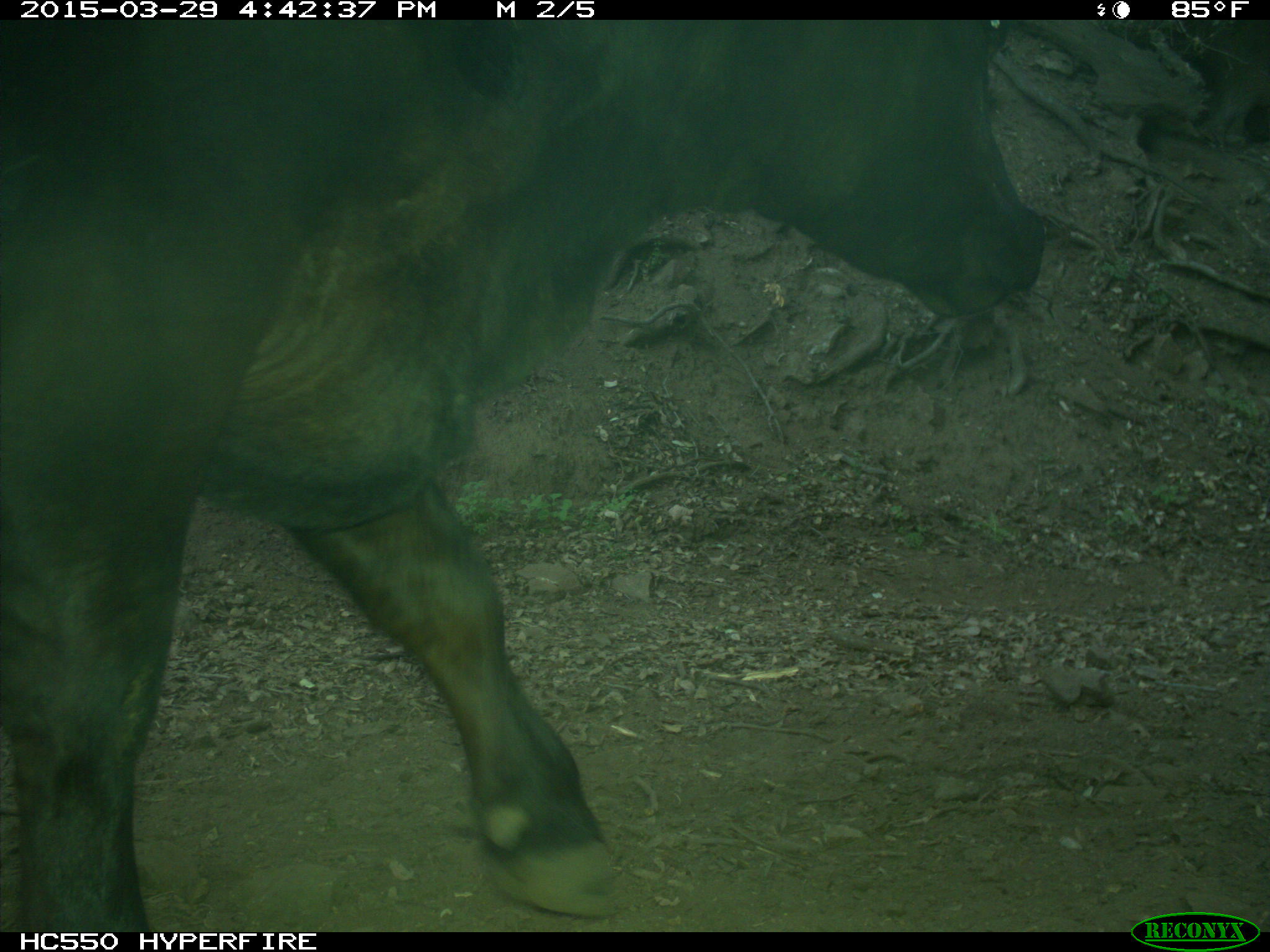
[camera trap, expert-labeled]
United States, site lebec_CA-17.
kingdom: Animalia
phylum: Chordata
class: Mammalia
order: Artiodactyla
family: Bovidae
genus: Bos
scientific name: Bos taurus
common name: domestic cow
Bos taurus (domestic cow).